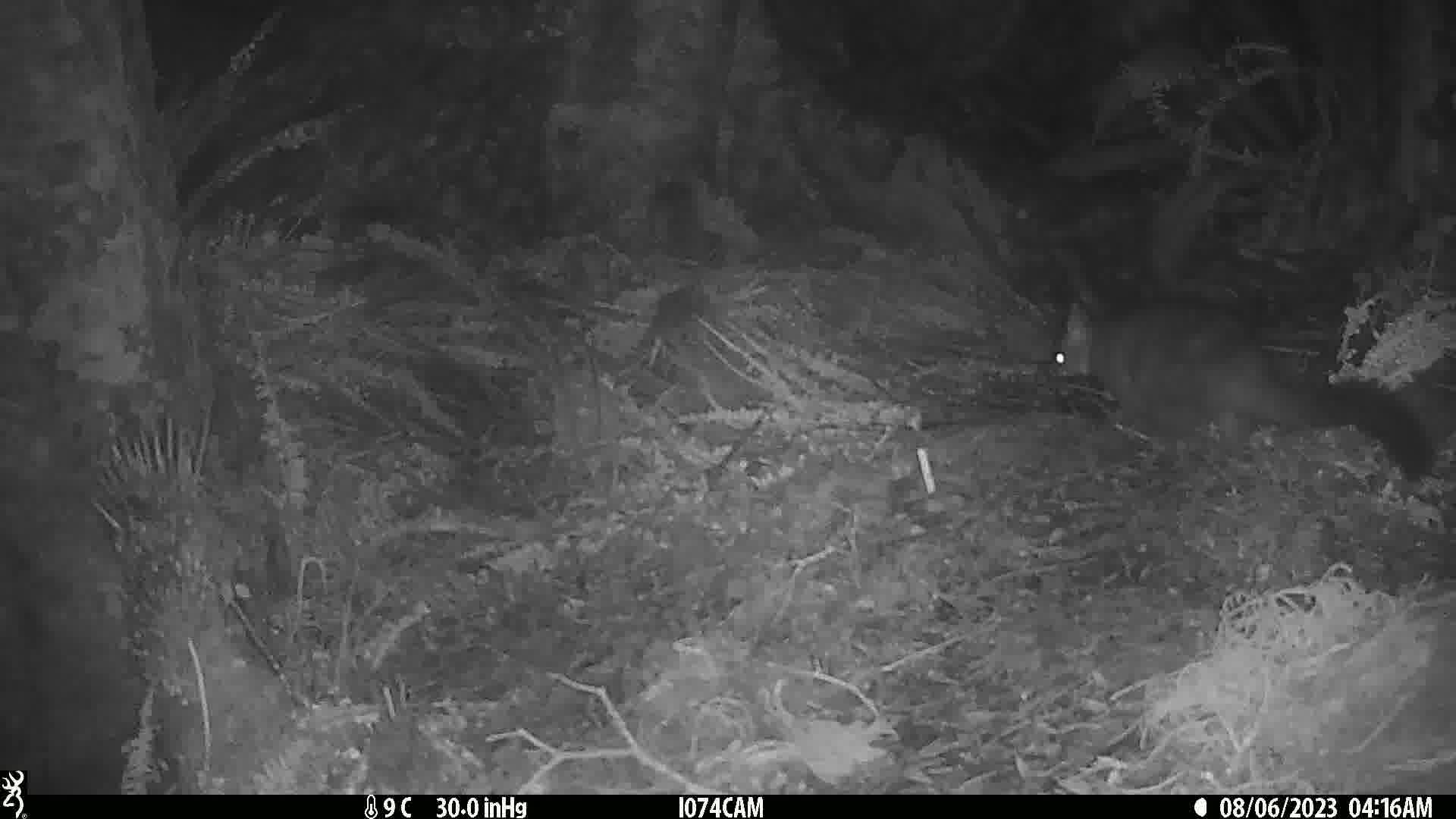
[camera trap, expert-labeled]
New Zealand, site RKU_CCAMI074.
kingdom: Animalia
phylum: Chordata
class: Mammalia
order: Diprotodontia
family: Phalangeridae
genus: Trichosurus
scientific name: Trichosurus vulpecula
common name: common brushtail possum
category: possum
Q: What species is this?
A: Possum (common brushtail possum) (Trichosurus vulpecula).